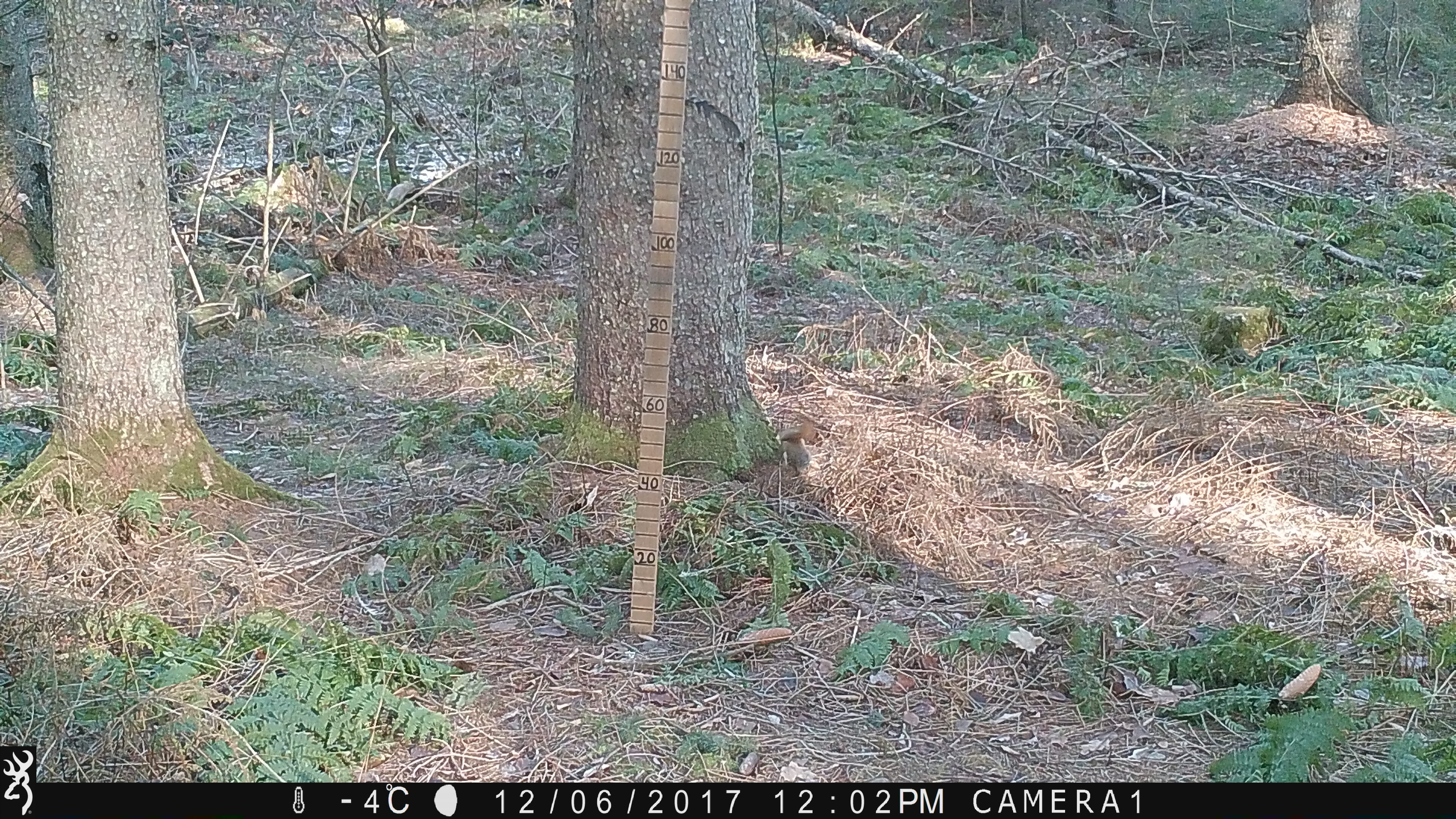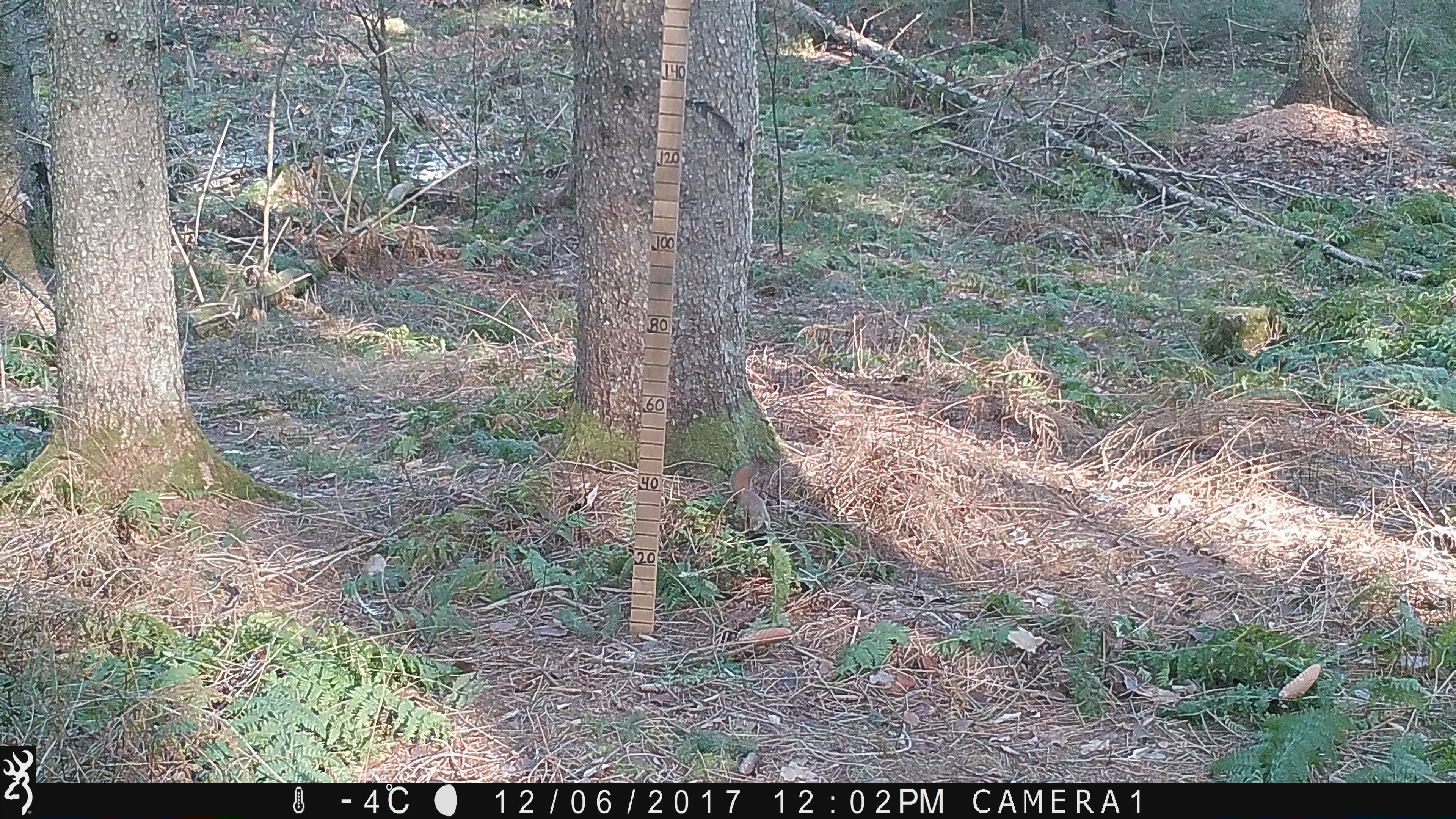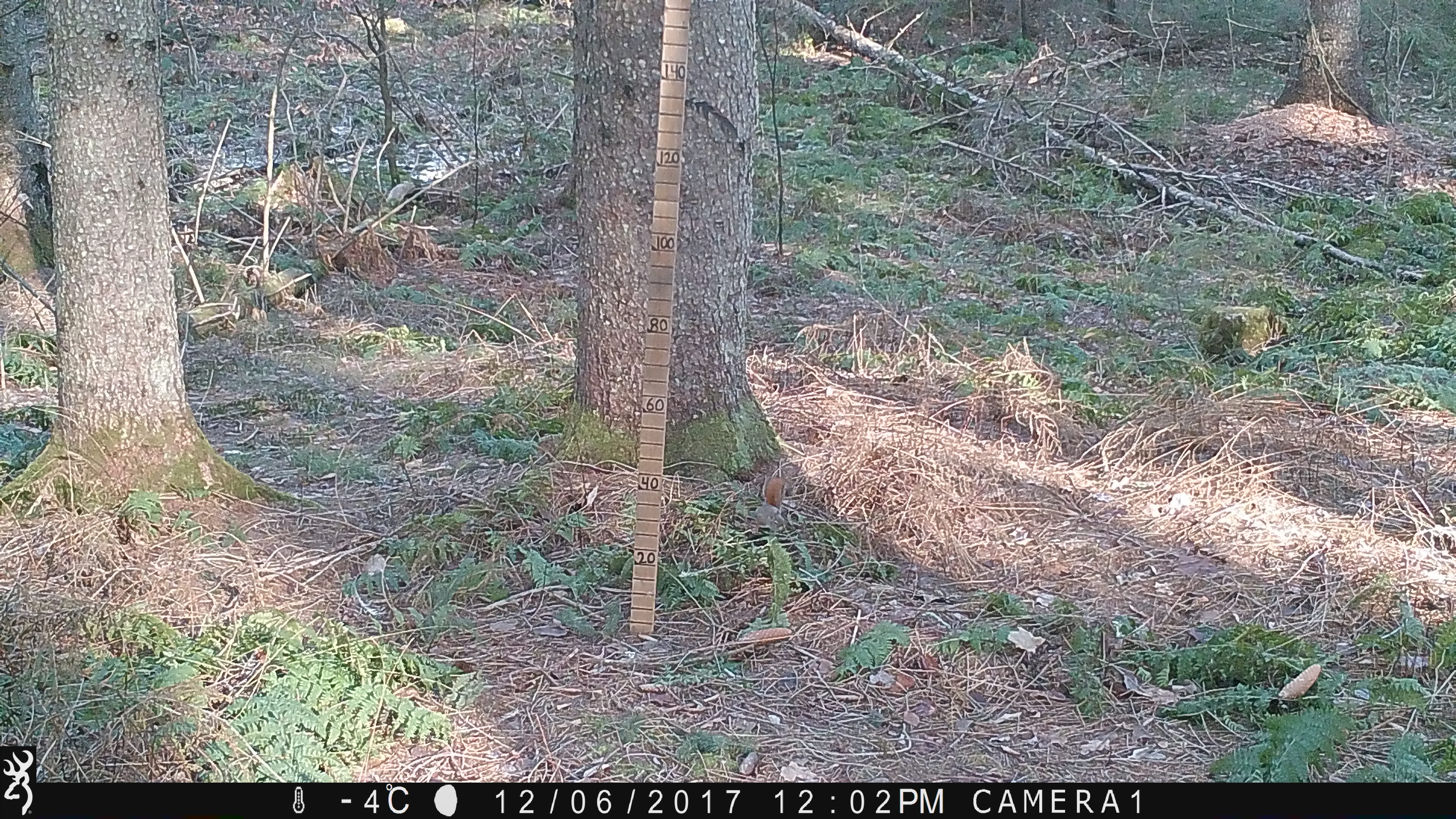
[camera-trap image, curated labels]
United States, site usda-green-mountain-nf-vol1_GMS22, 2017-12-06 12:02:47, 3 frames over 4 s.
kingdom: Animalia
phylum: Chordata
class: Mammalia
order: Rodentia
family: Sciuridae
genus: Tamiasciurus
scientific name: Tamiasciurus hudsonicus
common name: red squirrel